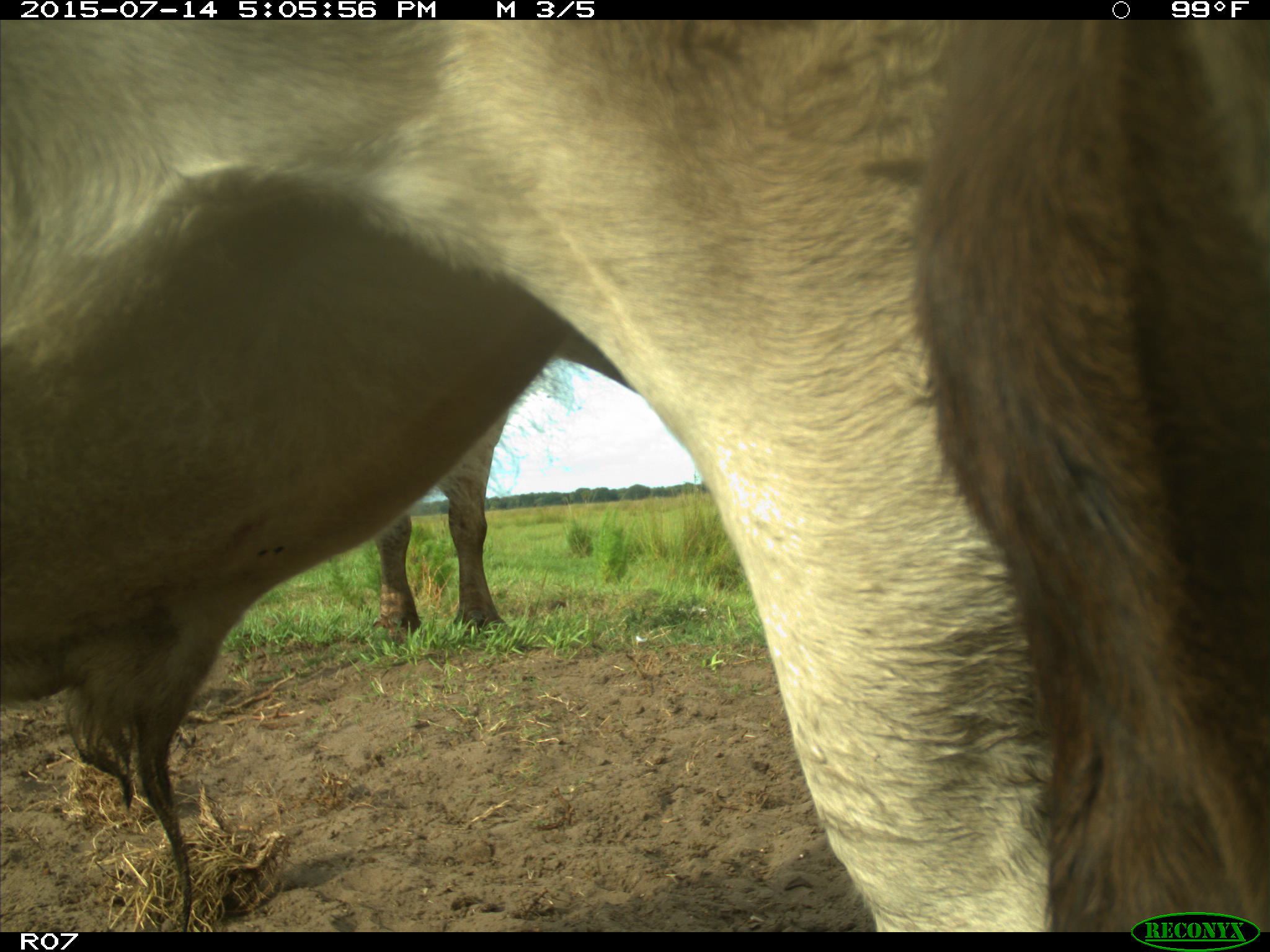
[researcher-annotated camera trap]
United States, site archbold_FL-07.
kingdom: Animalia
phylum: Chordata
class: Mammalia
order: Artiodactyla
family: Bovidae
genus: Bos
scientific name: Bos taurus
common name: domestic cow